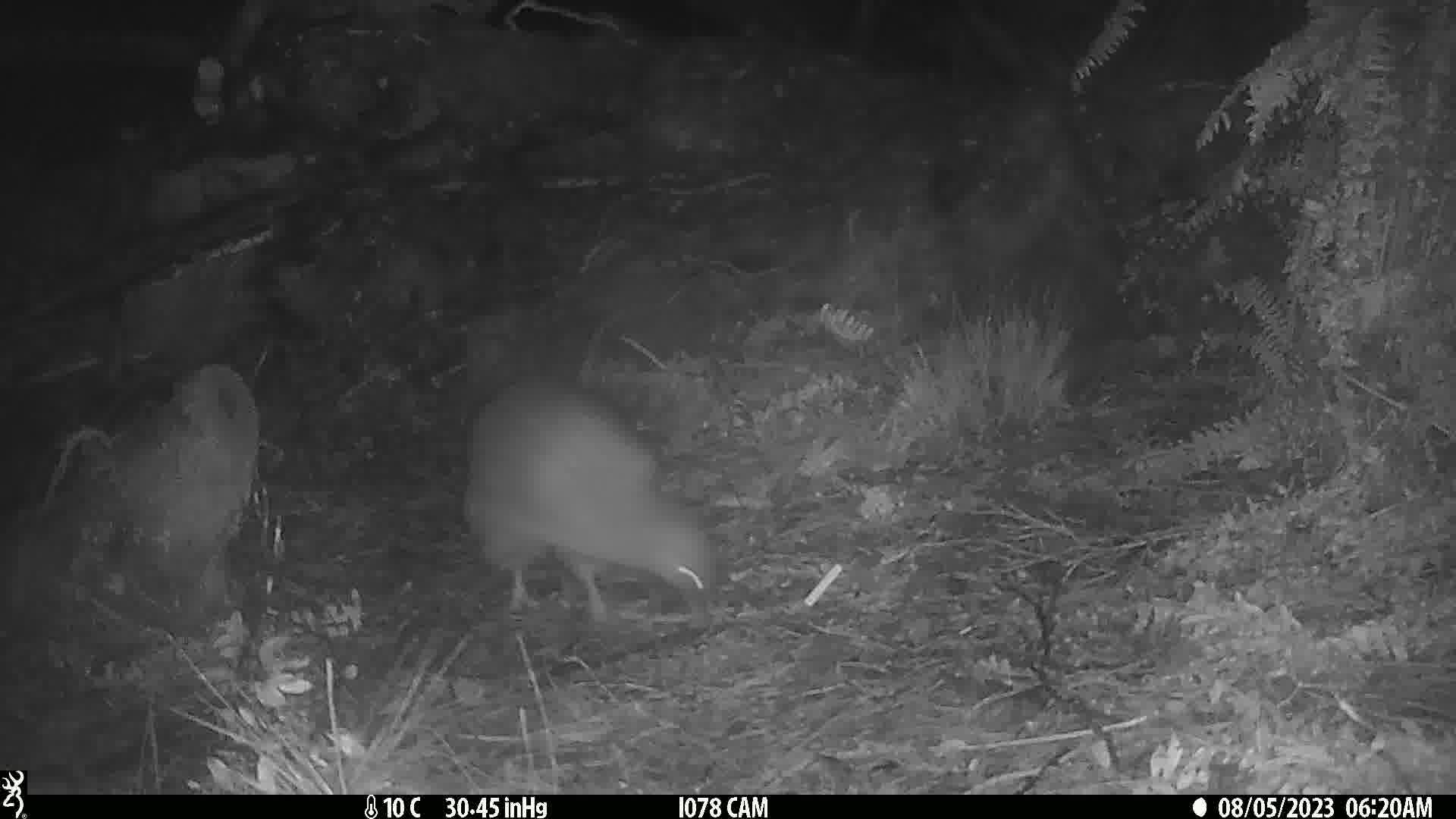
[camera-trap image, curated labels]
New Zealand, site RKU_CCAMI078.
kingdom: Animalia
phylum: Chordata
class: Aves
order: Apterygiformes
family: Apterygidae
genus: Apteryx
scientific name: Apteryx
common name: kiwi